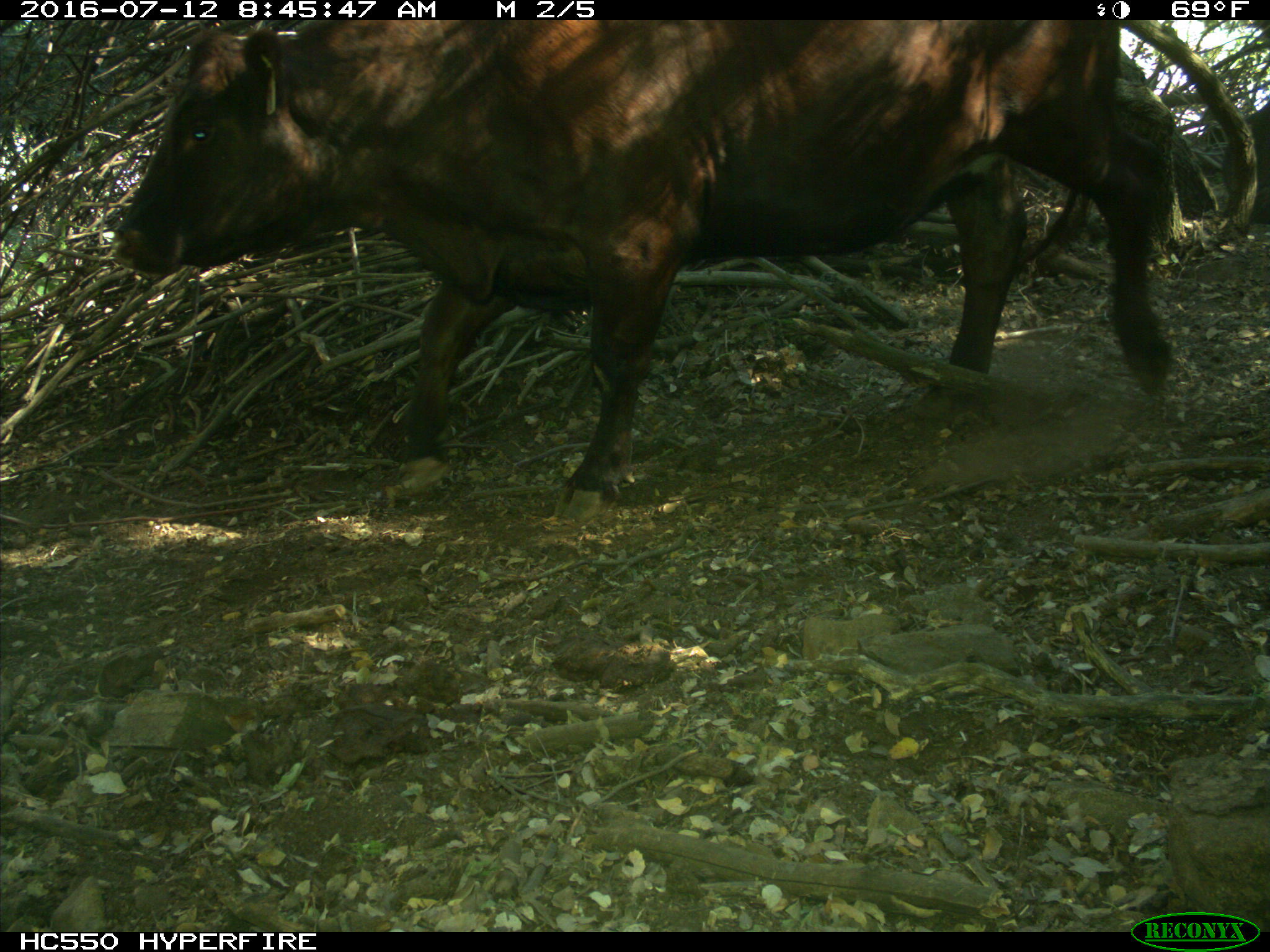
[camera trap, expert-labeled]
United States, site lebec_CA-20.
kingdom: Animalia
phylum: Chordata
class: Mammalia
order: Artiodactyla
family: Bovidae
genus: Bos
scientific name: Bos taurus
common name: domestic cow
Bos taurus (domestic cow).